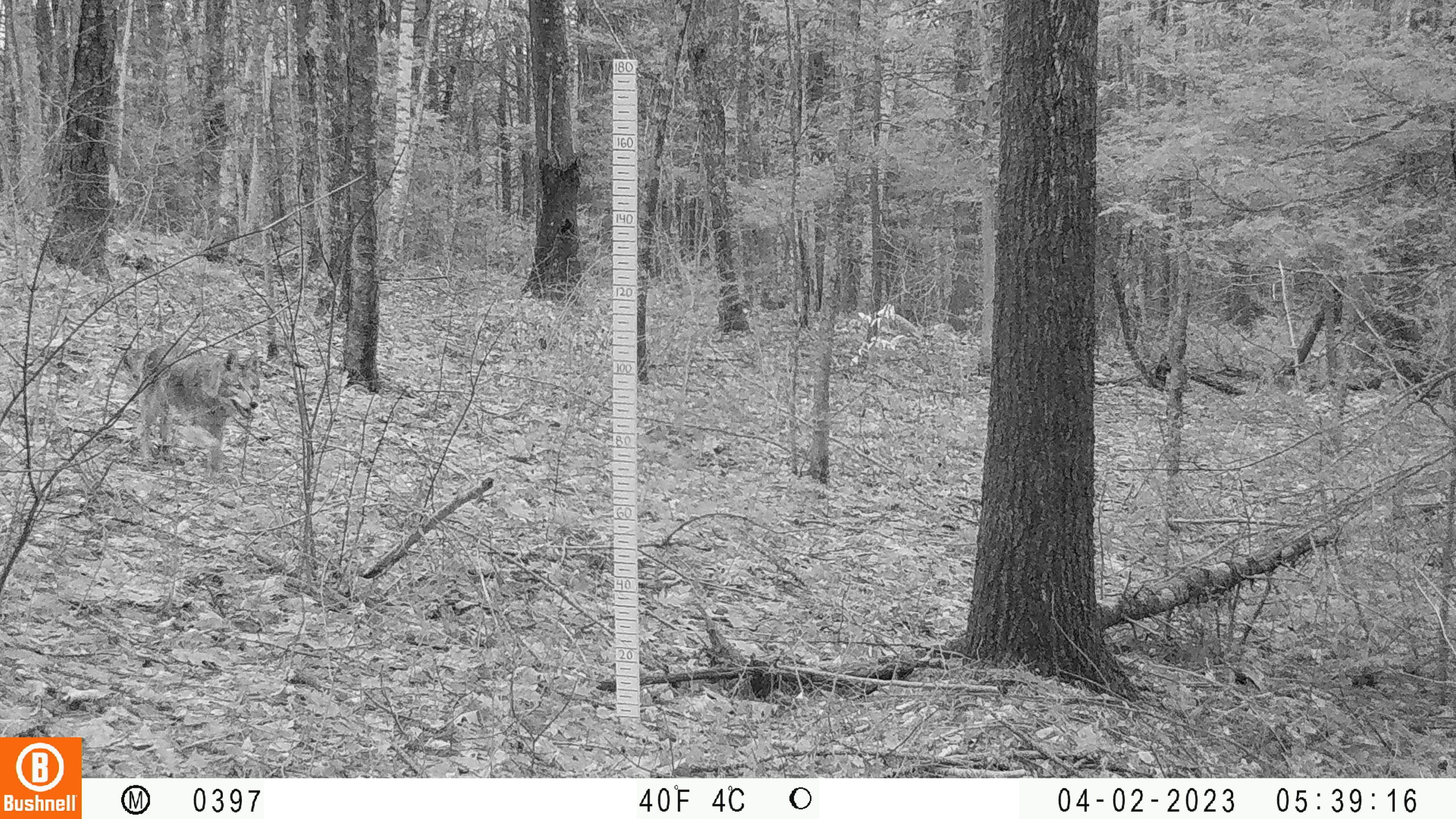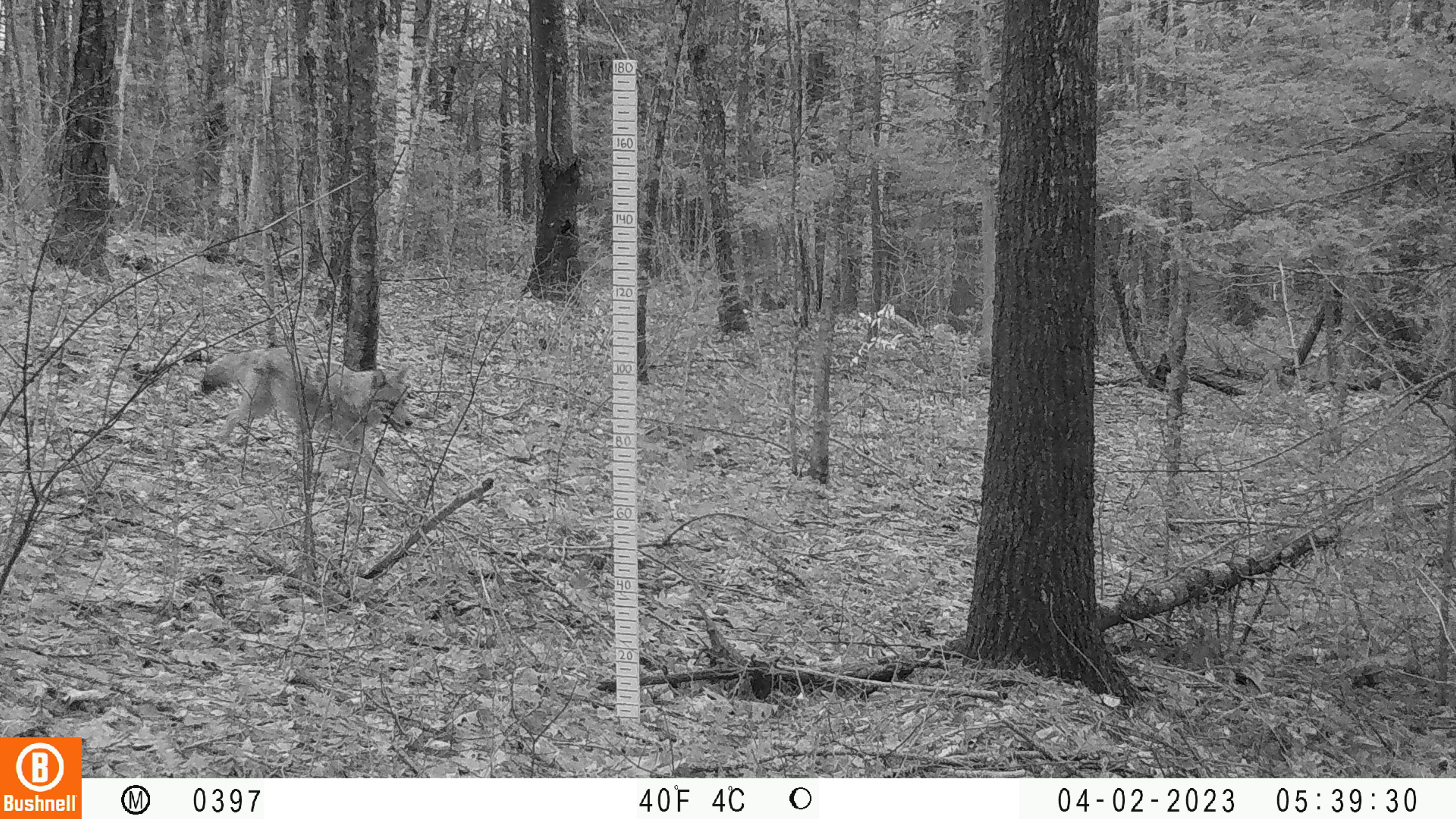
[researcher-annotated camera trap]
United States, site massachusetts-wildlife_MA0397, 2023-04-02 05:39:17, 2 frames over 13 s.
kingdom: Animalia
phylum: Chordata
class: Mammalia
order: Carnivora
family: Canidae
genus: Canis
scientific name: Canis latrans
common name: coyote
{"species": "coyote (Canis latrans)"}